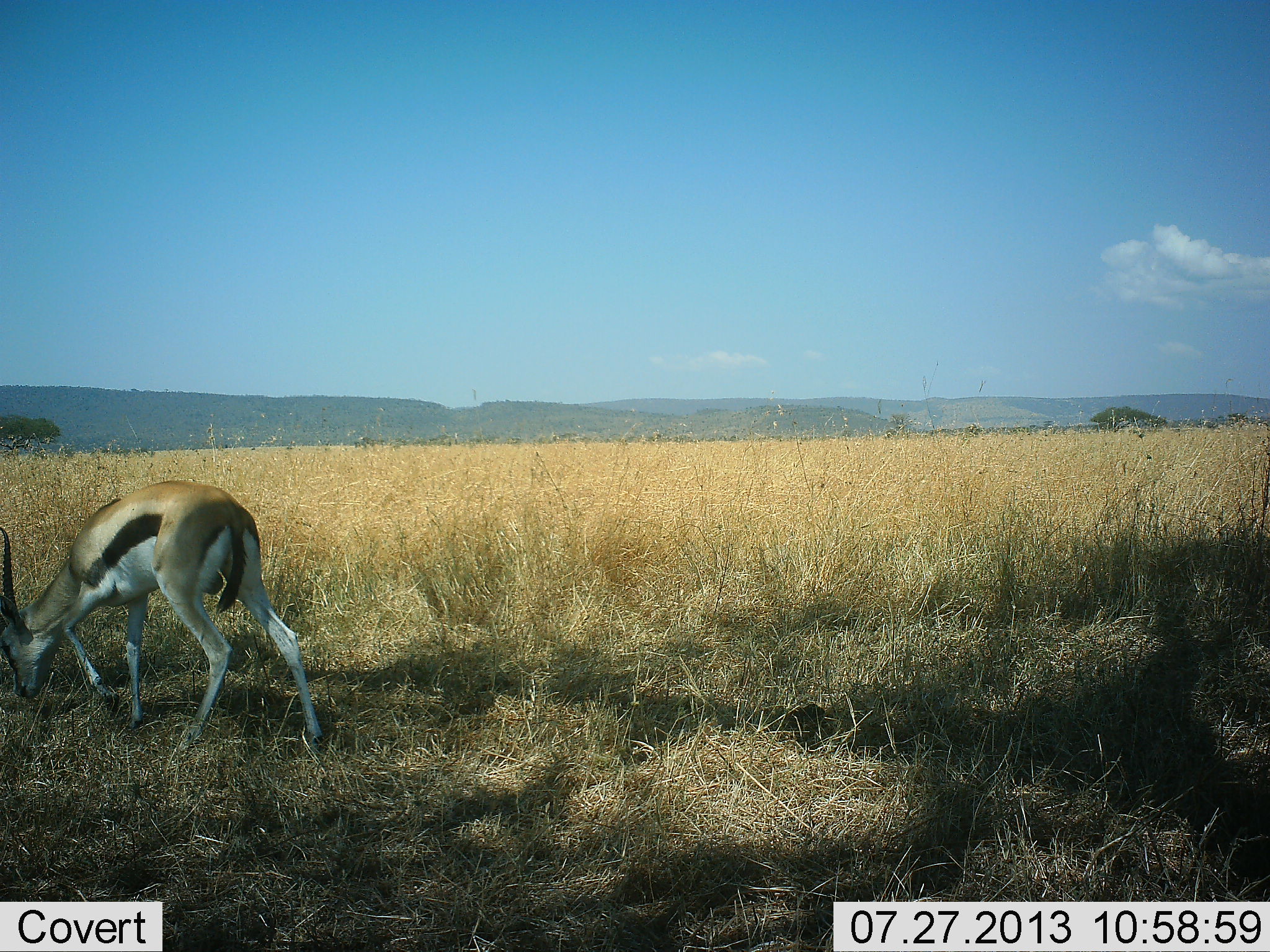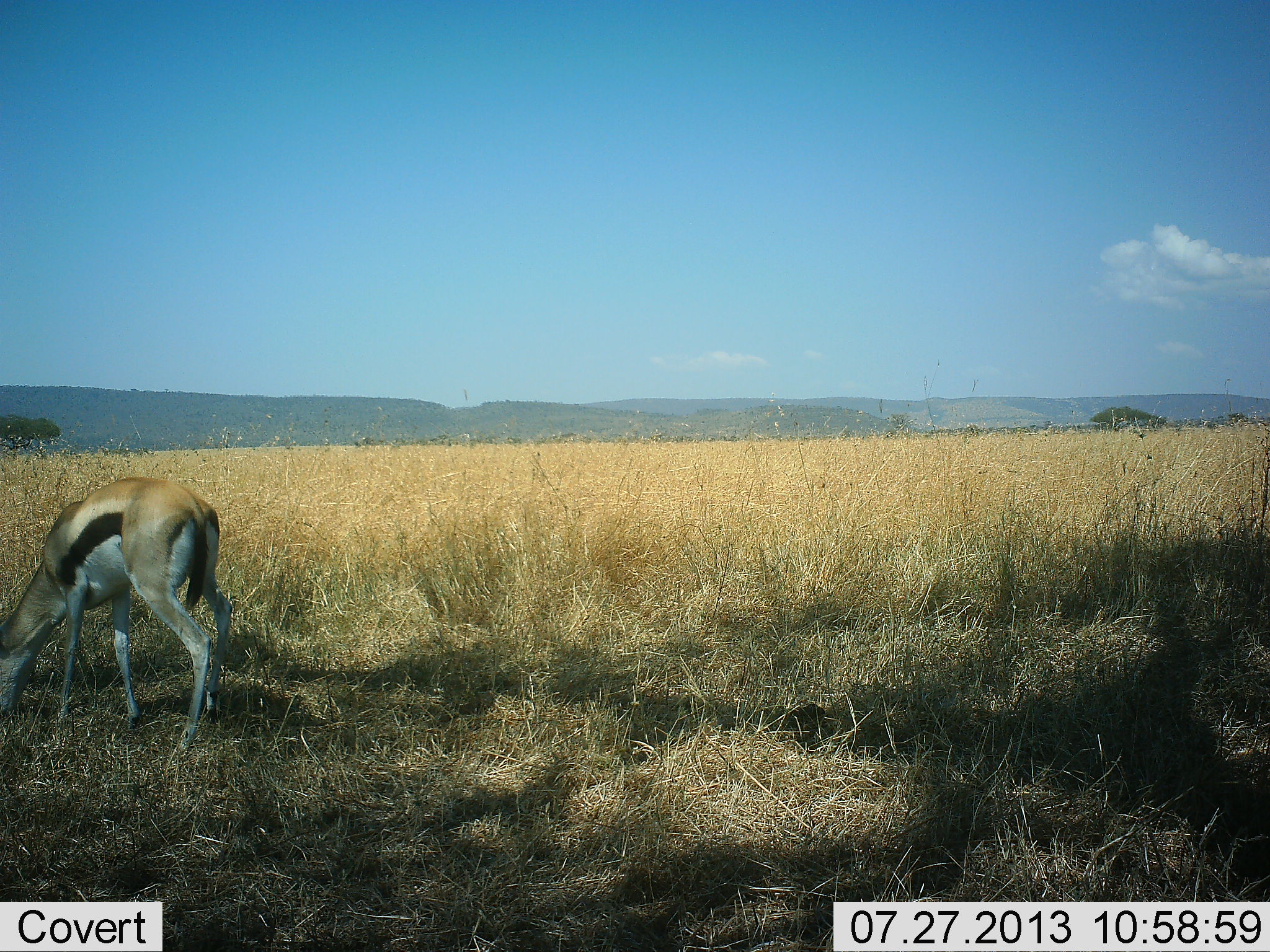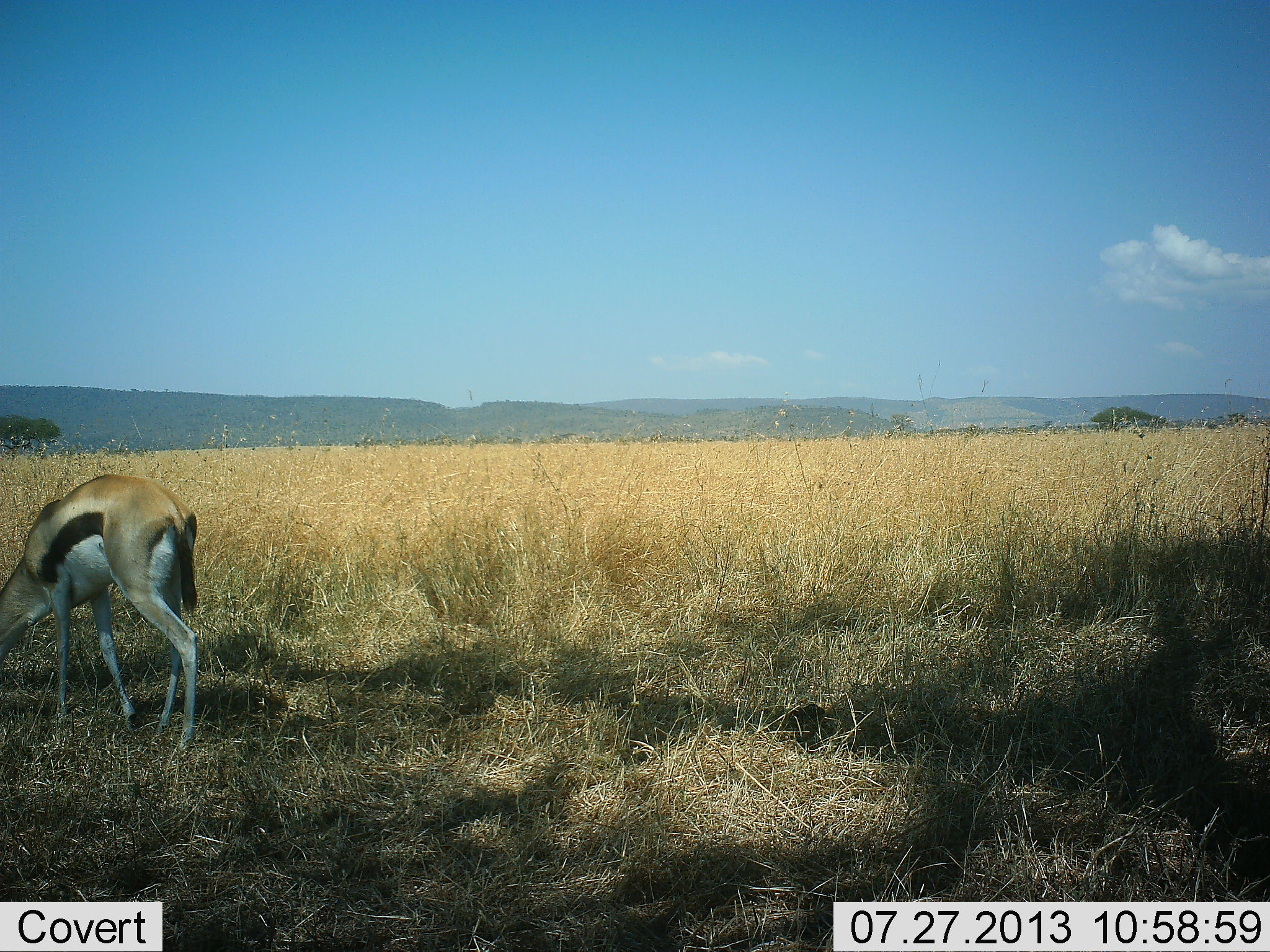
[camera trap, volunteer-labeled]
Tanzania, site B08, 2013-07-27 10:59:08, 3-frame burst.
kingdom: Animalia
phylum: Chordata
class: Mammalia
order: Artiodactyla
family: Bovidae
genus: Eudorcas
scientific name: Eudorcas thomsonii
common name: thomson's gazelle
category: gazellethomsons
Gazellethomsons (thomson's gazelle) (Eudorcas thomsonii), count 1. Behavior (volunteer vote fractions): standing 20%, resting 0%, moving 30%, interacting 0%. Young present (vote fraction): 0%. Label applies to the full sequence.